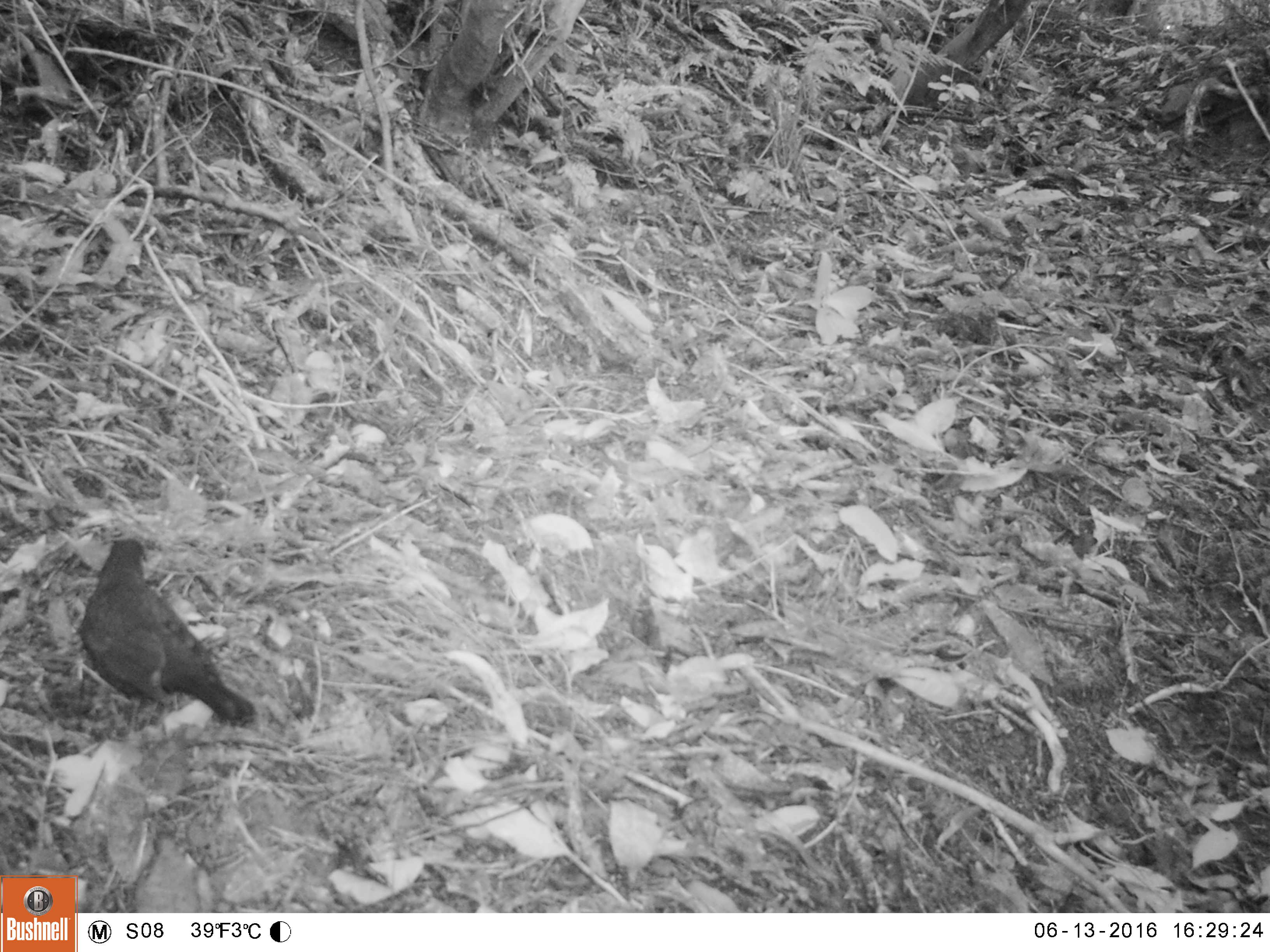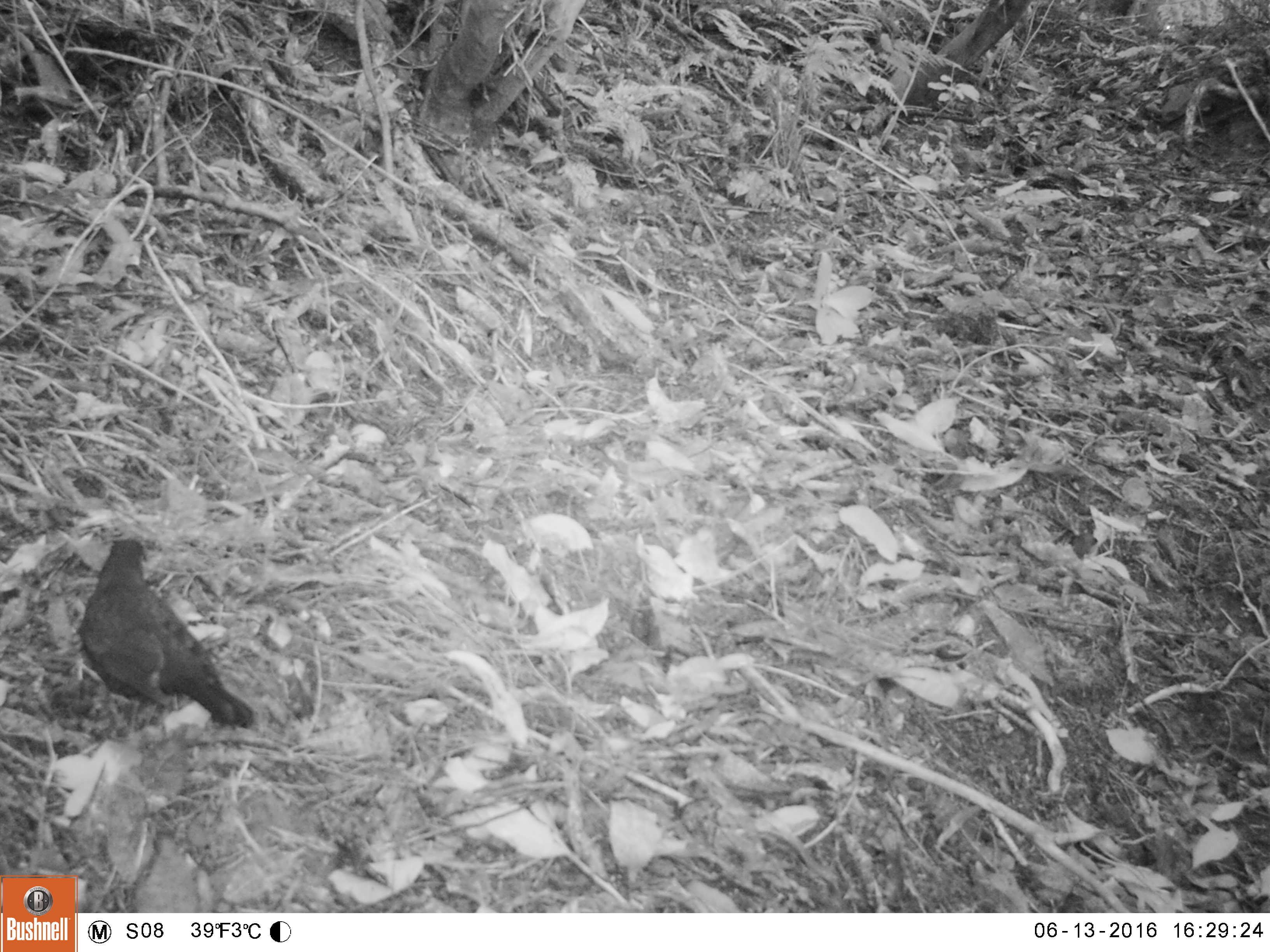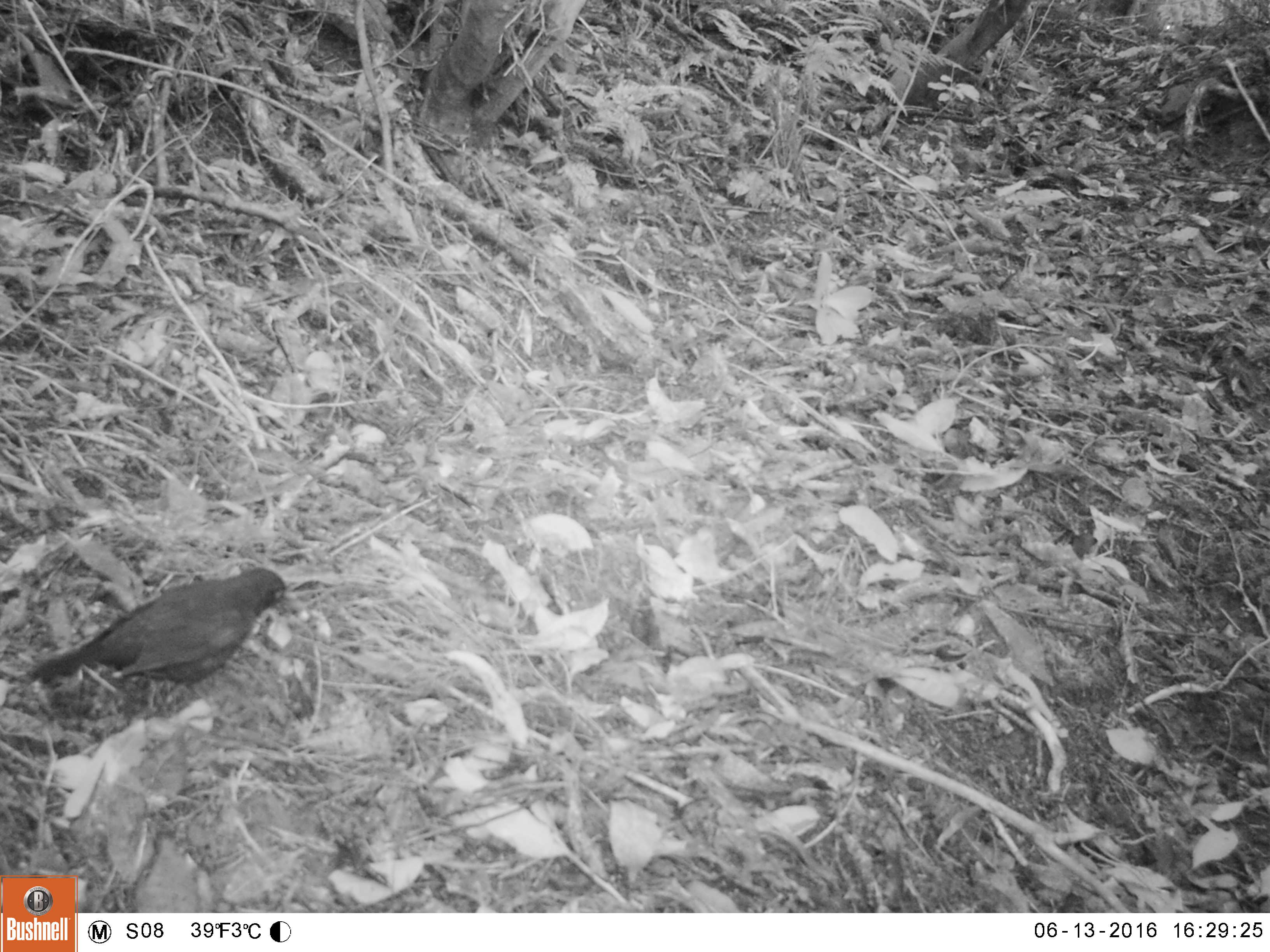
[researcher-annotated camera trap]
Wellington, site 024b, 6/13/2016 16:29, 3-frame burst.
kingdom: Animalia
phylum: Chordata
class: Aves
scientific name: Aves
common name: bird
Bird (Aves).